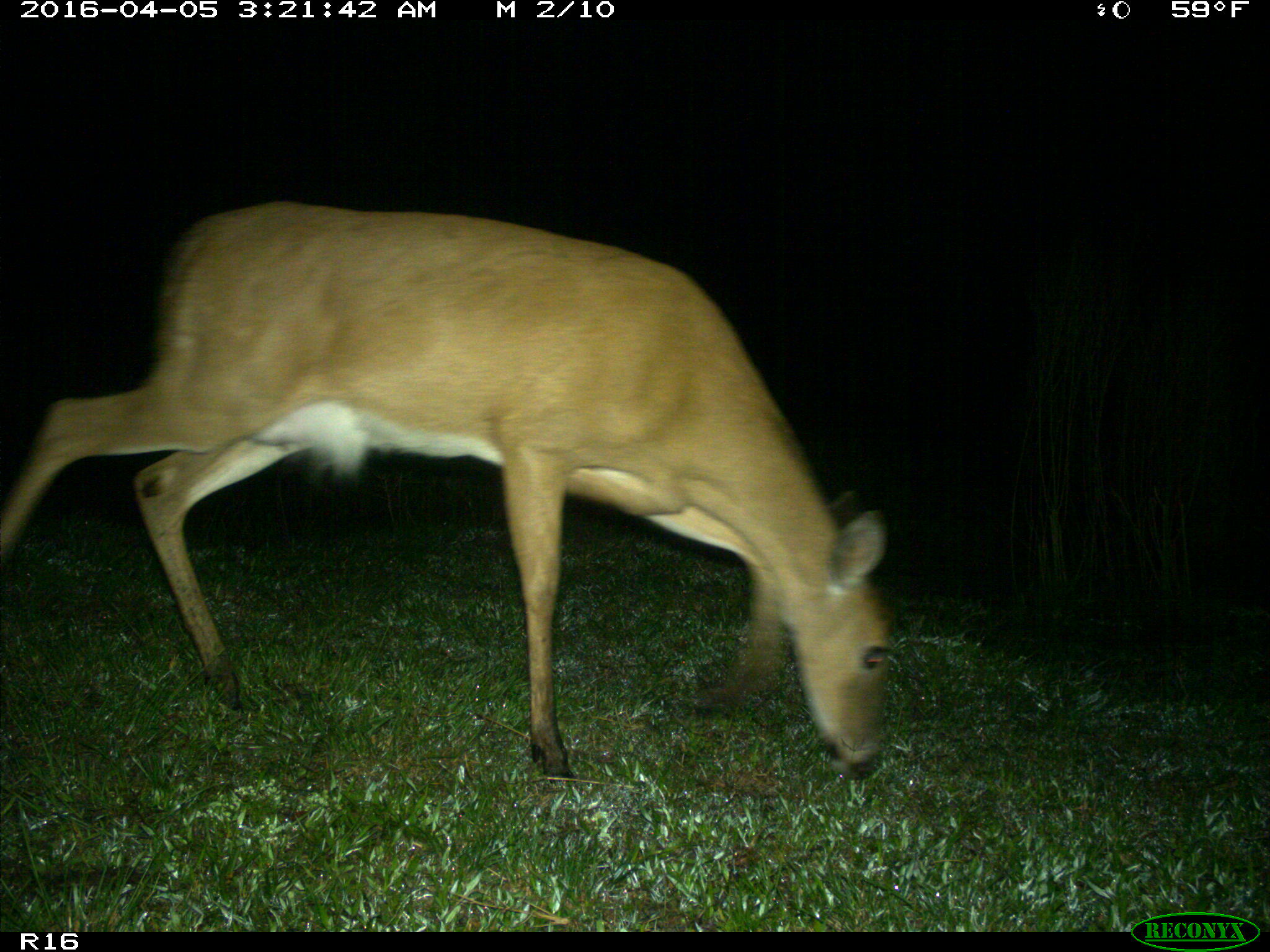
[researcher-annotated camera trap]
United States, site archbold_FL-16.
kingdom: Animalia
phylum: Chordata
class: Mammalia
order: Artiodactyla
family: Cervidae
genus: Odocoileus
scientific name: Odocoileus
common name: deer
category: unidentified deer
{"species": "unidentified deer (deer) (Odocoileus)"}